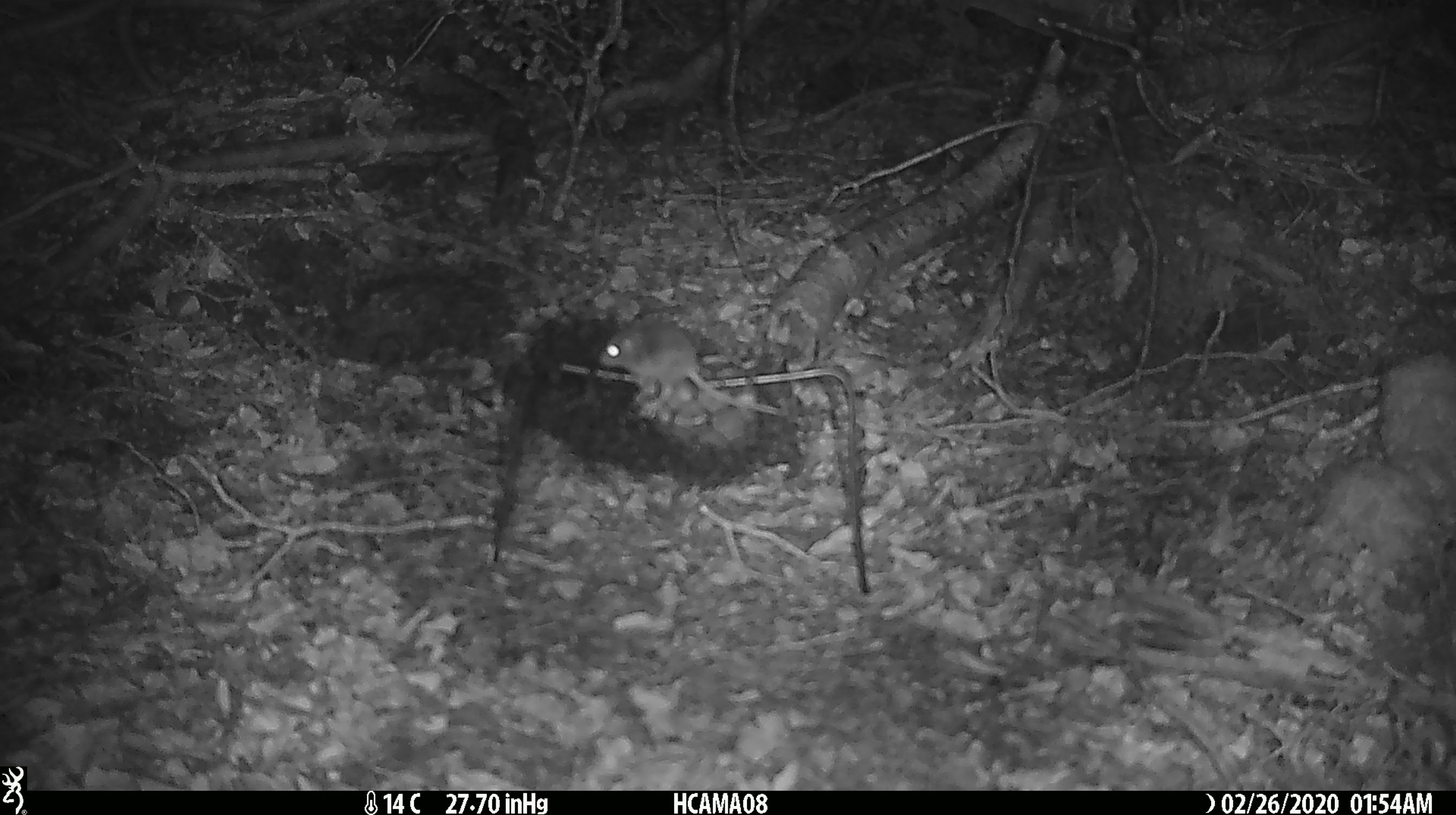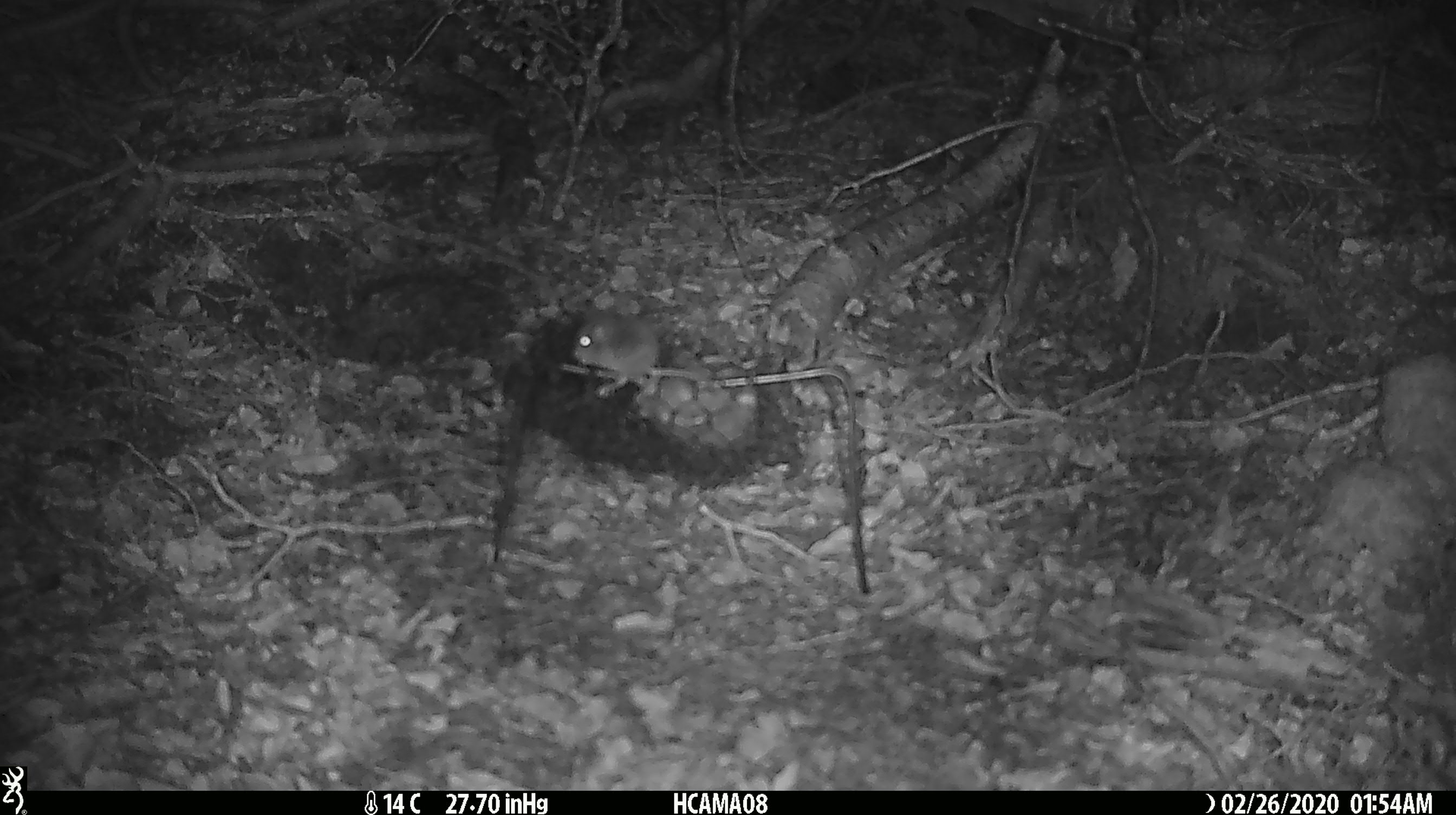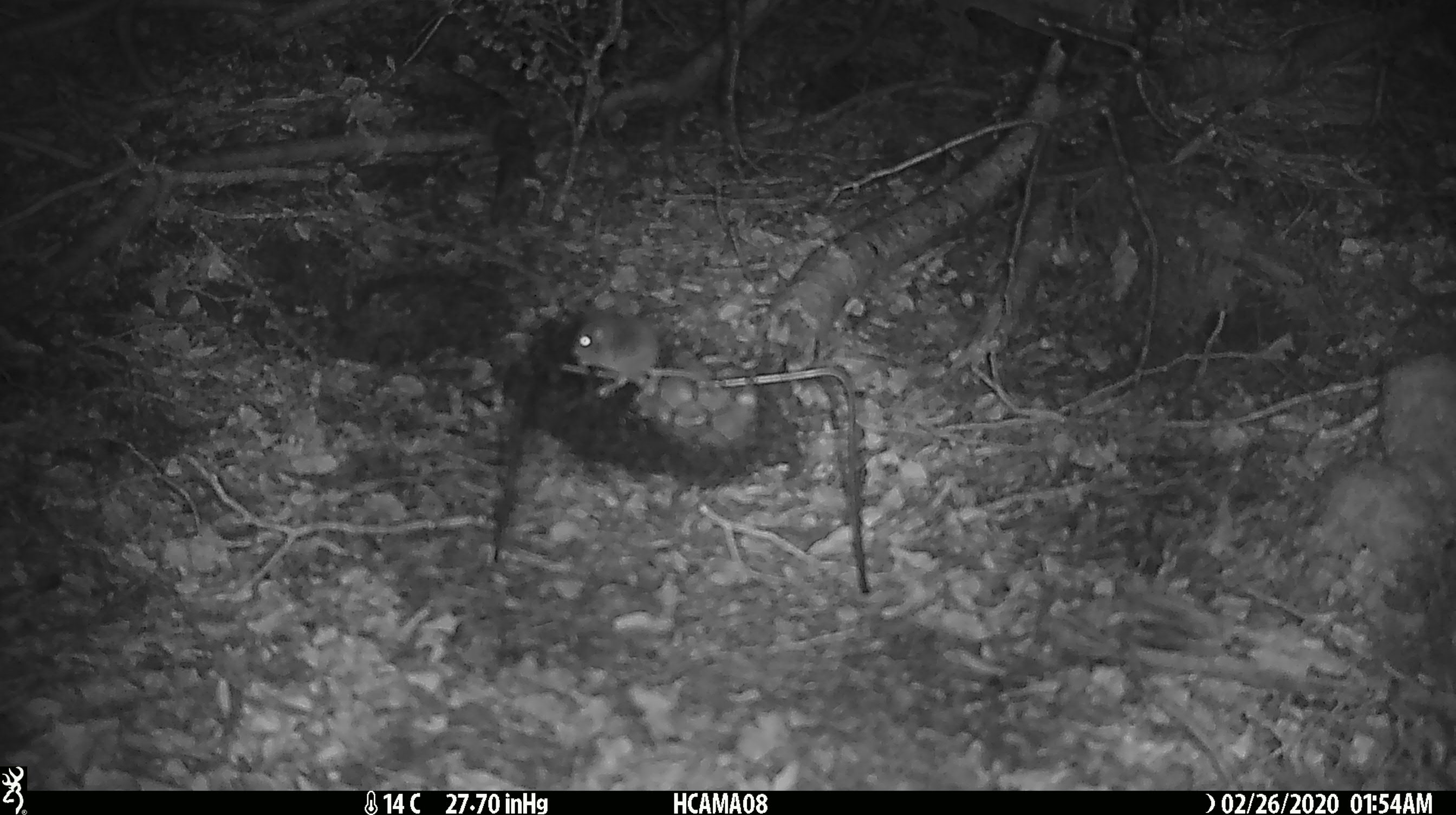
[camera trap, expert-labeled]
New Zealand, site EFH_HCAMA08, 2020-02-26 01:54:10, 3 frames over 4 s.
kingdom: Animalia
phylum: Chordata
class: Mammalia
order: Rodentia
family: Muridae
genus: Mus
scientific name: Mus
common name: mouse